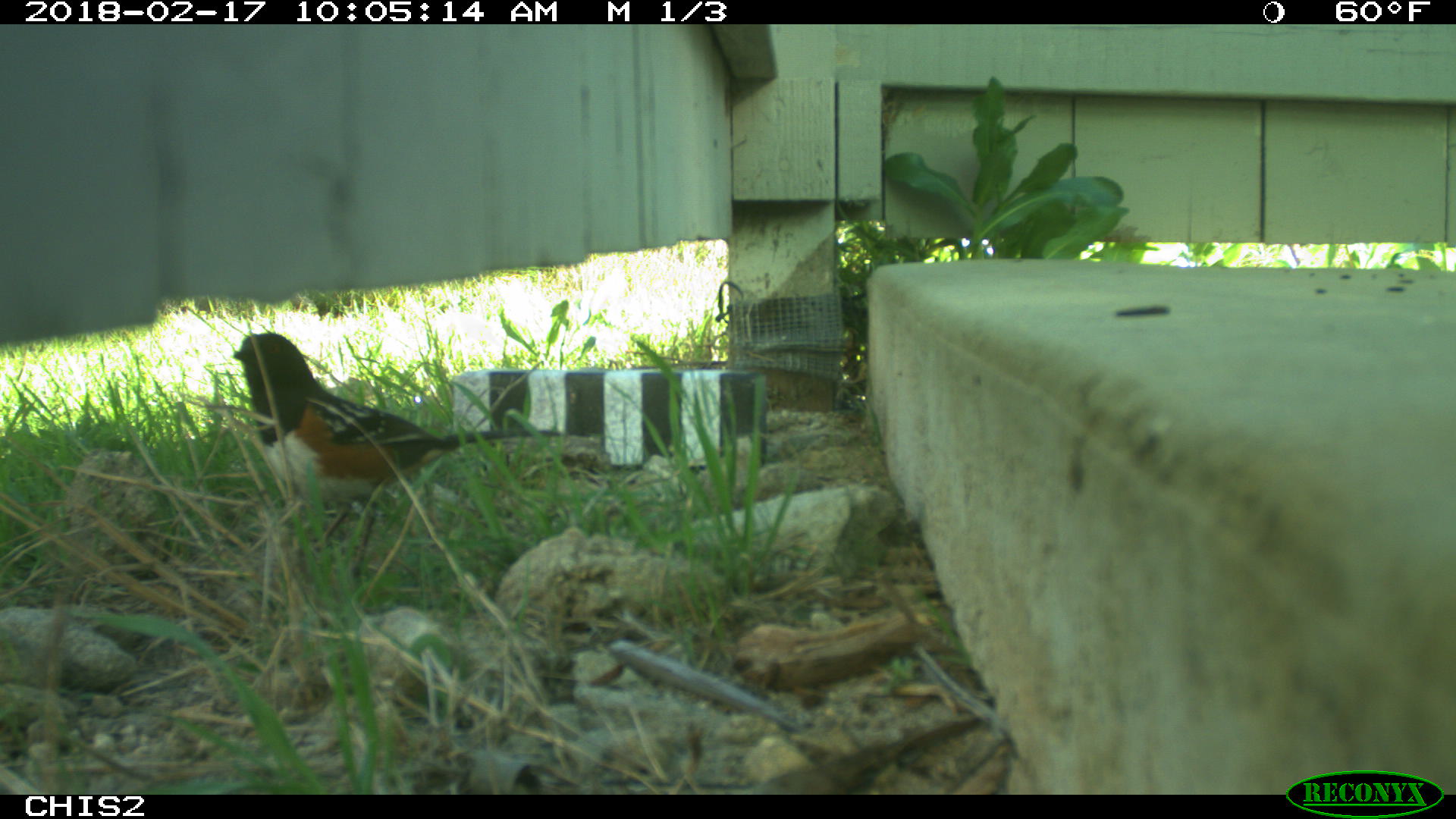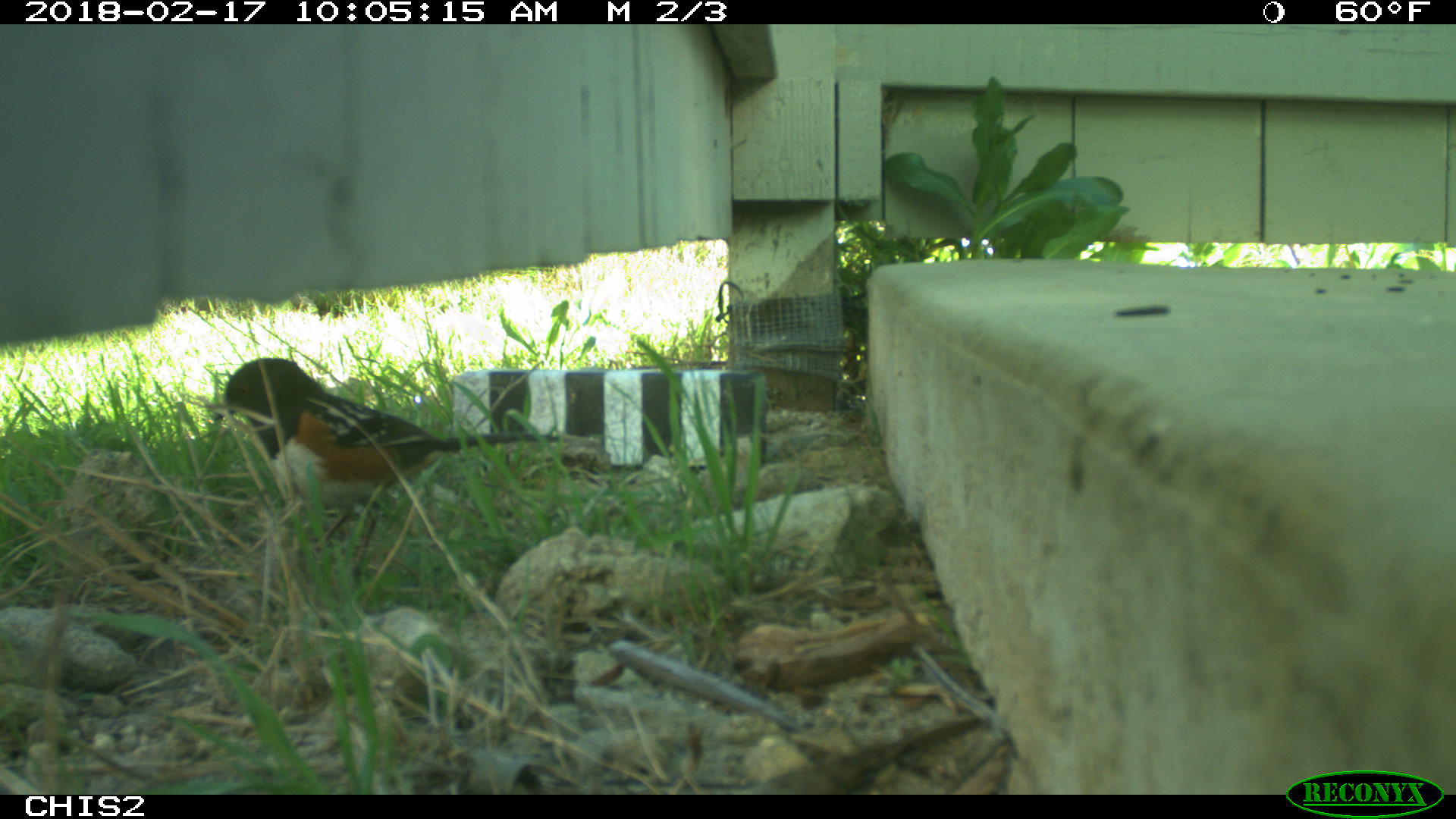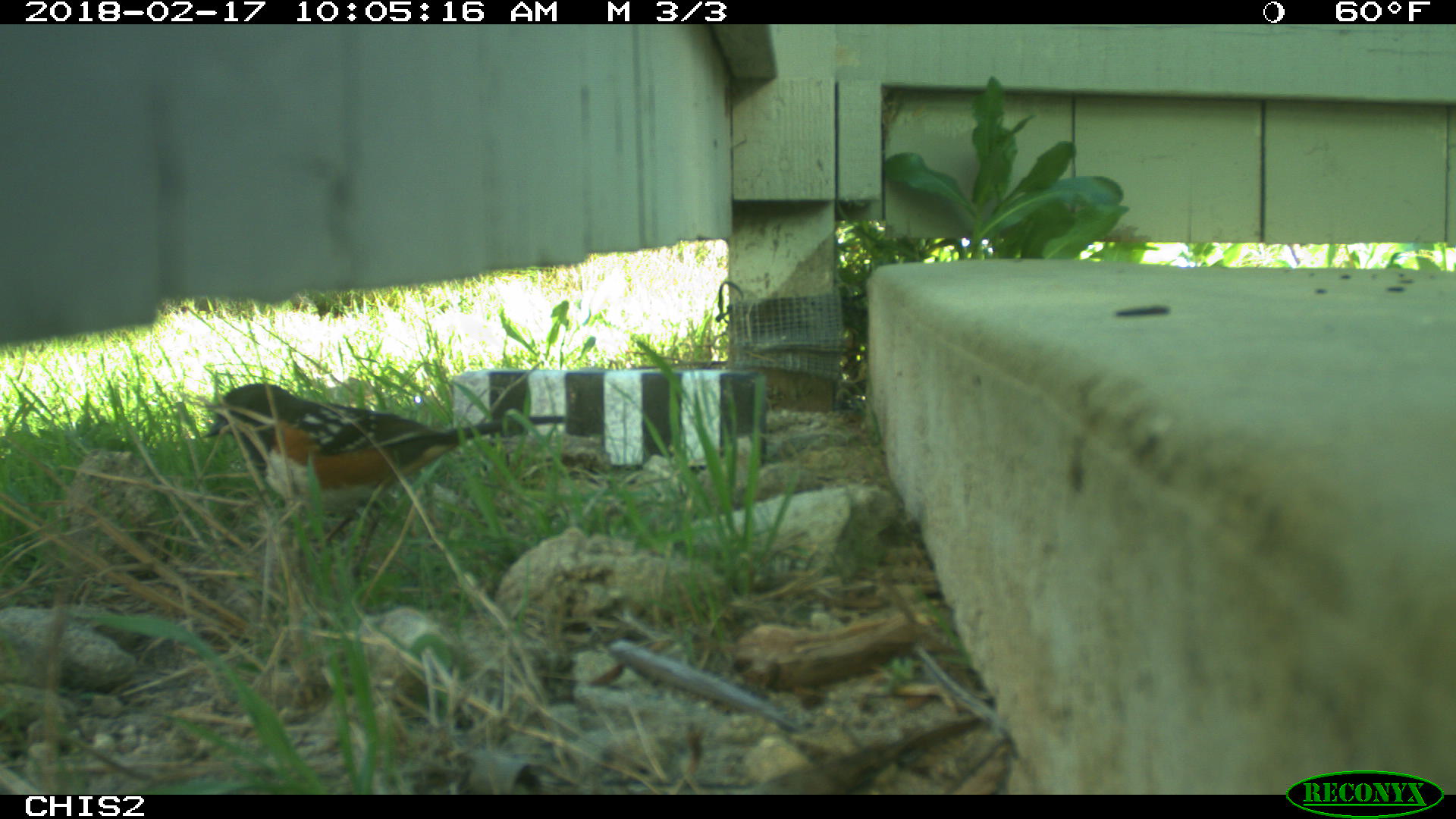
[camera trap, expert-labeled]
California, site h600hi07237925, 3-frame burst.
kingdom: Animalia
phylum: Chordata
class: Aves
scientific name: Aves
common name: bird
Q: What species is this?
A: Bird (Aves).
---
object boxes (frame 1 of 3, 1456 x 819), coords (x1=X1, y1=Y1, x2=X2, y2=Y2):
bird: (x1=231, y1=331, x2=563, y2=593)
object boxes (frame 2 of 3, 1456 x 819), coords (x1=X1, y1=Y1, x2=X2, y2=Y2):
bird: (x1=215, y1=358, x2=558, y2=585)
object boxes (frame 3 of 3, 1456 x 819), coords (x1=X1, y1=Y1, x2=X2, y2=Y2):
bird: (x1=204, y1=383, x2=566, y2=579)